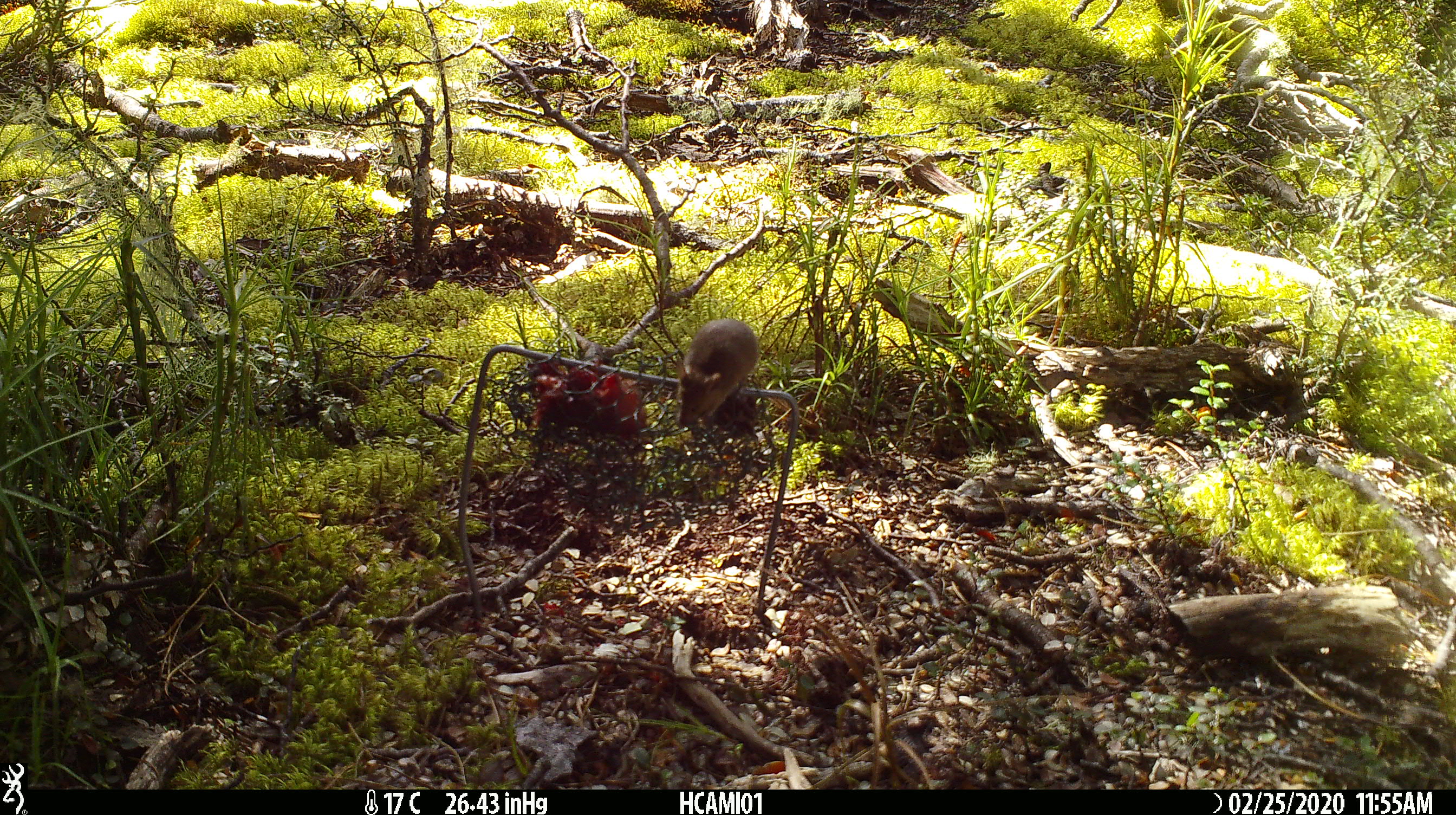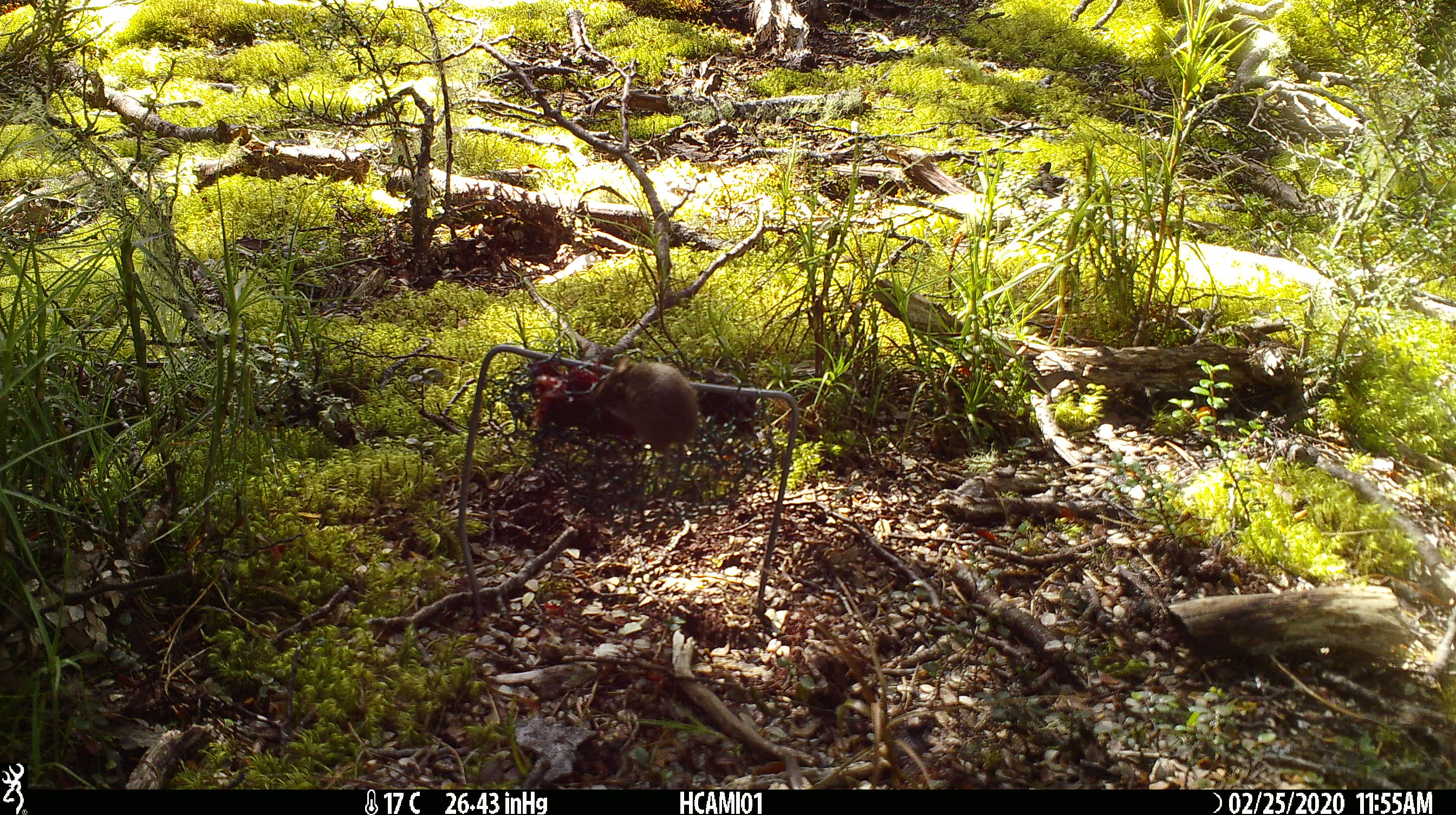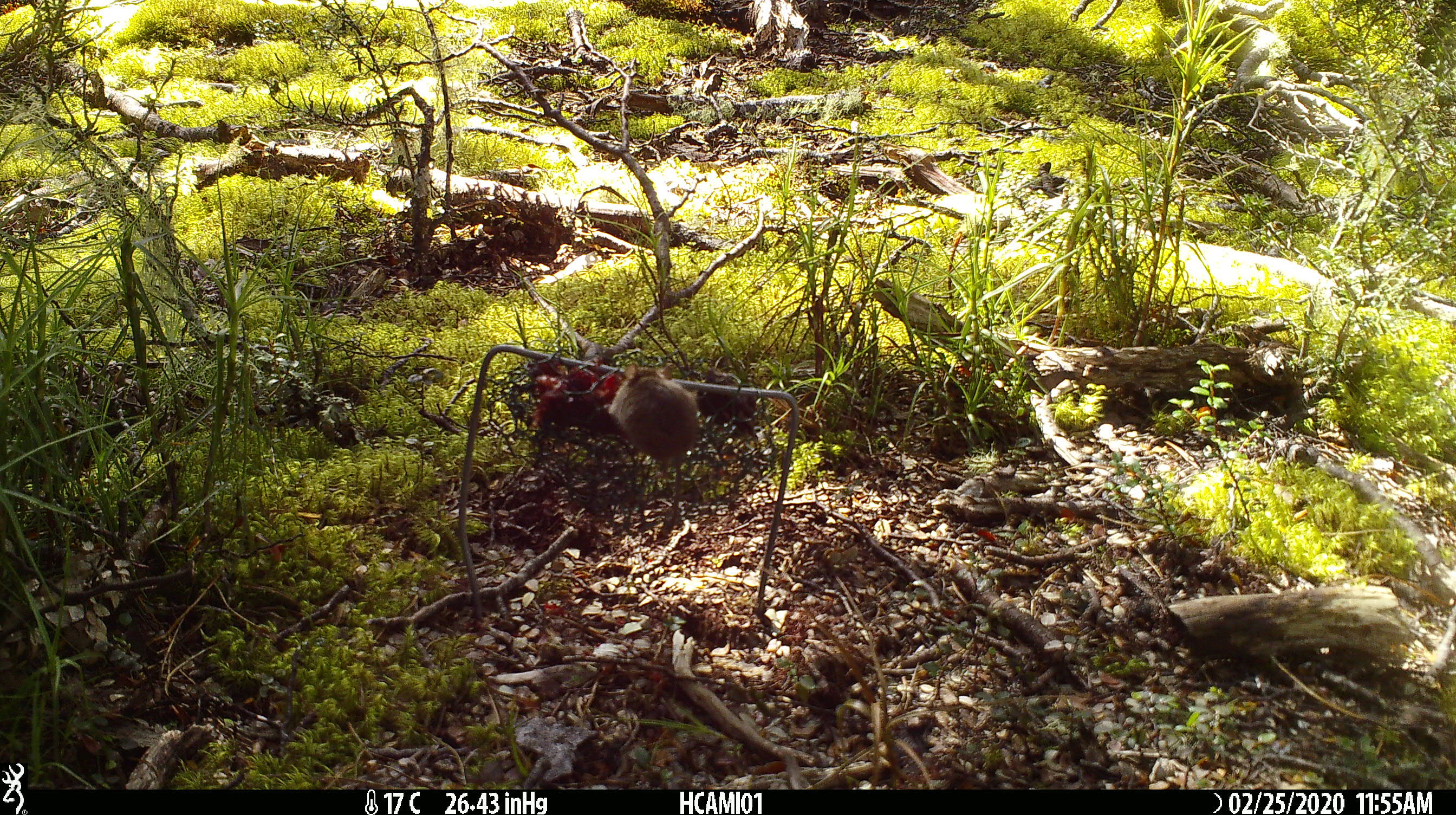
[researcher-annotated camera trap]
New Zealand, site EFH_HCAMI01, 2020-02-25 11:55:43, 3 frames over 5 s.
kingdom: Animalia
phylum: Chordata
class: Mammalia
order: Rodentia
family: Muridae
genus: Mus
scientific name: Mus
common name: mouse